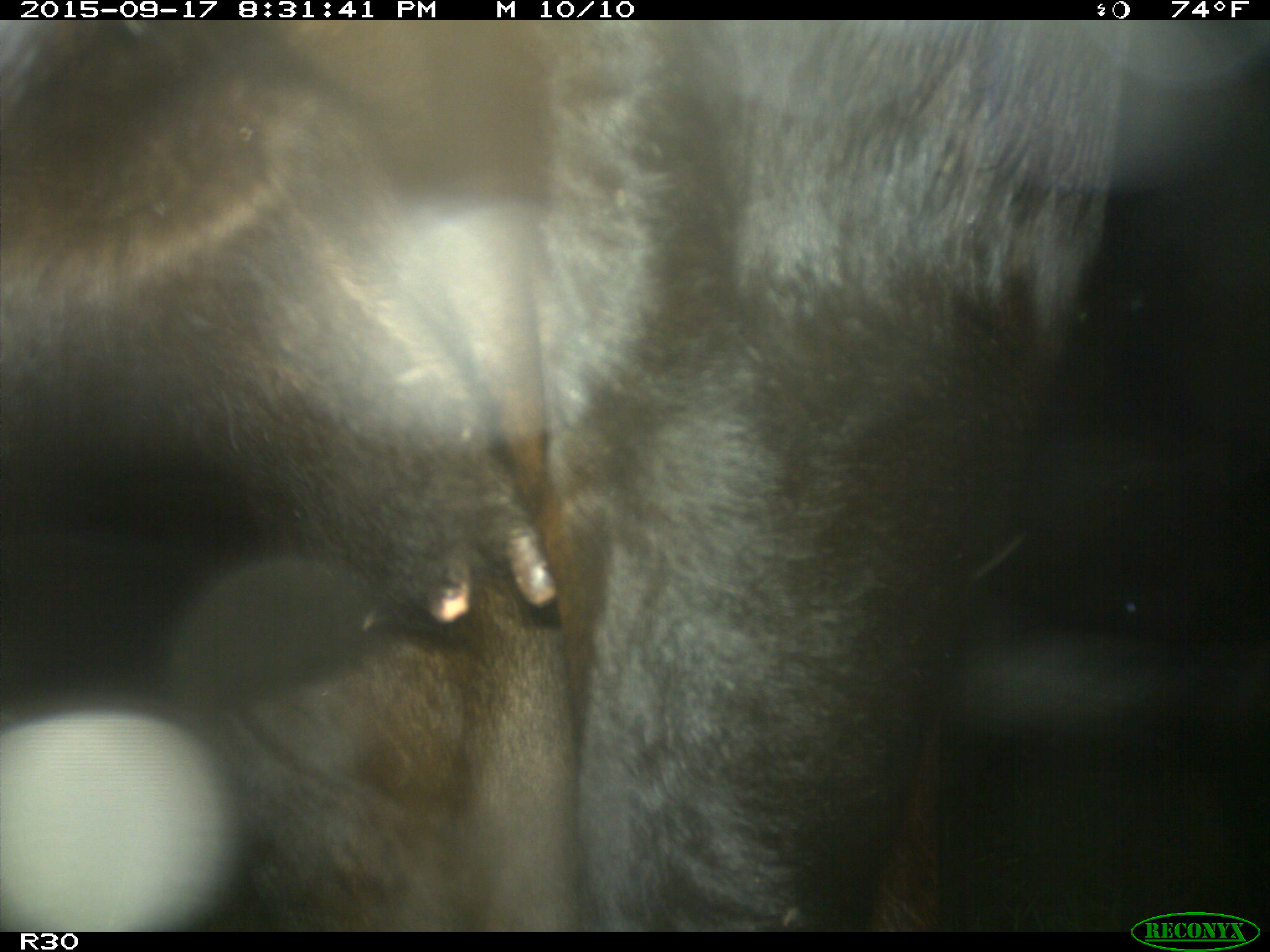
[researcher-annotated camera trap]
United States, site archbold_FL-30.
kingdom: Animalia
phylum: Chordata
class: Mammalia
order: Artiodactyla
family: Bovidae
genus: Bos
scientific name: Bos taurus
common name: domestic cow